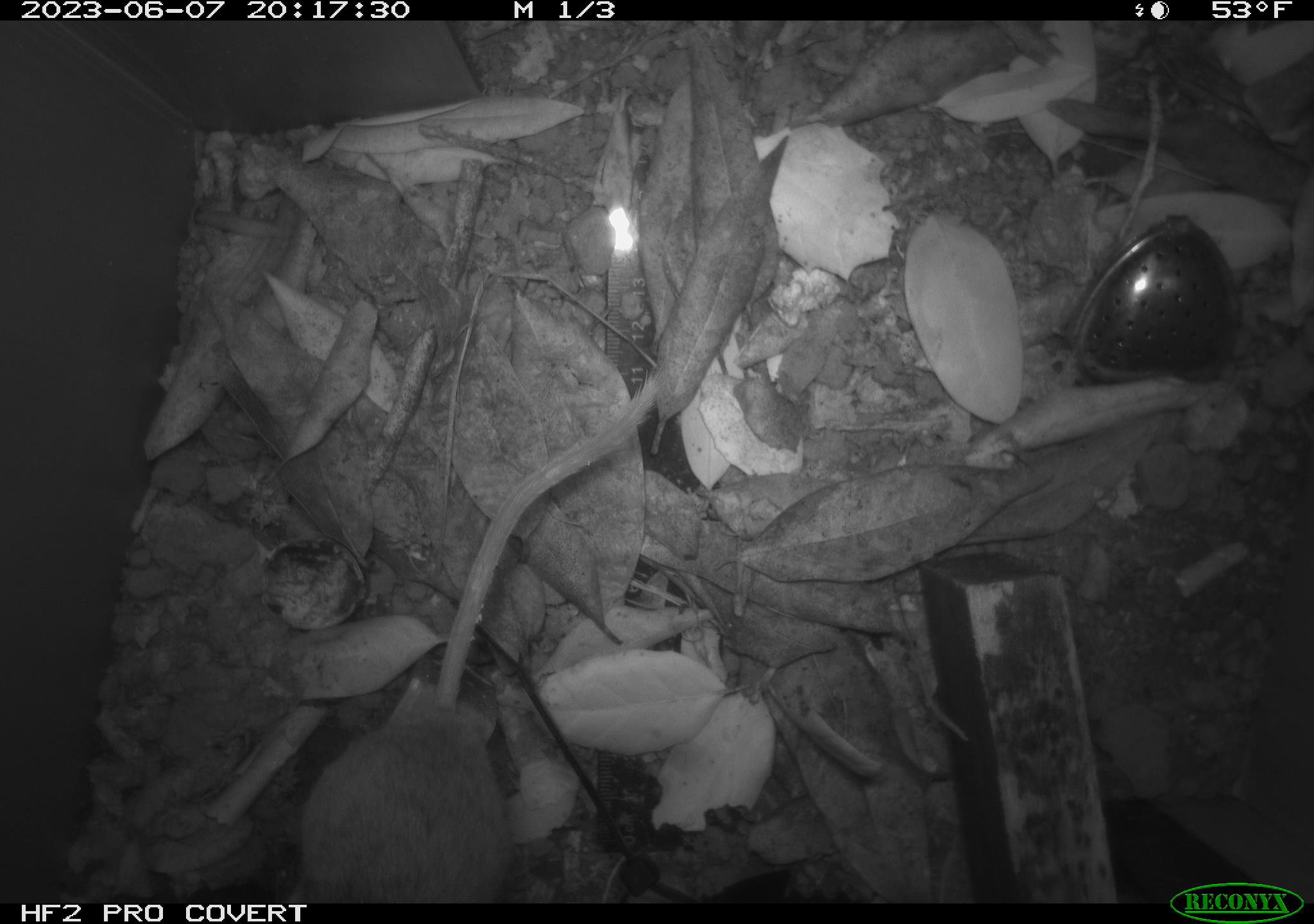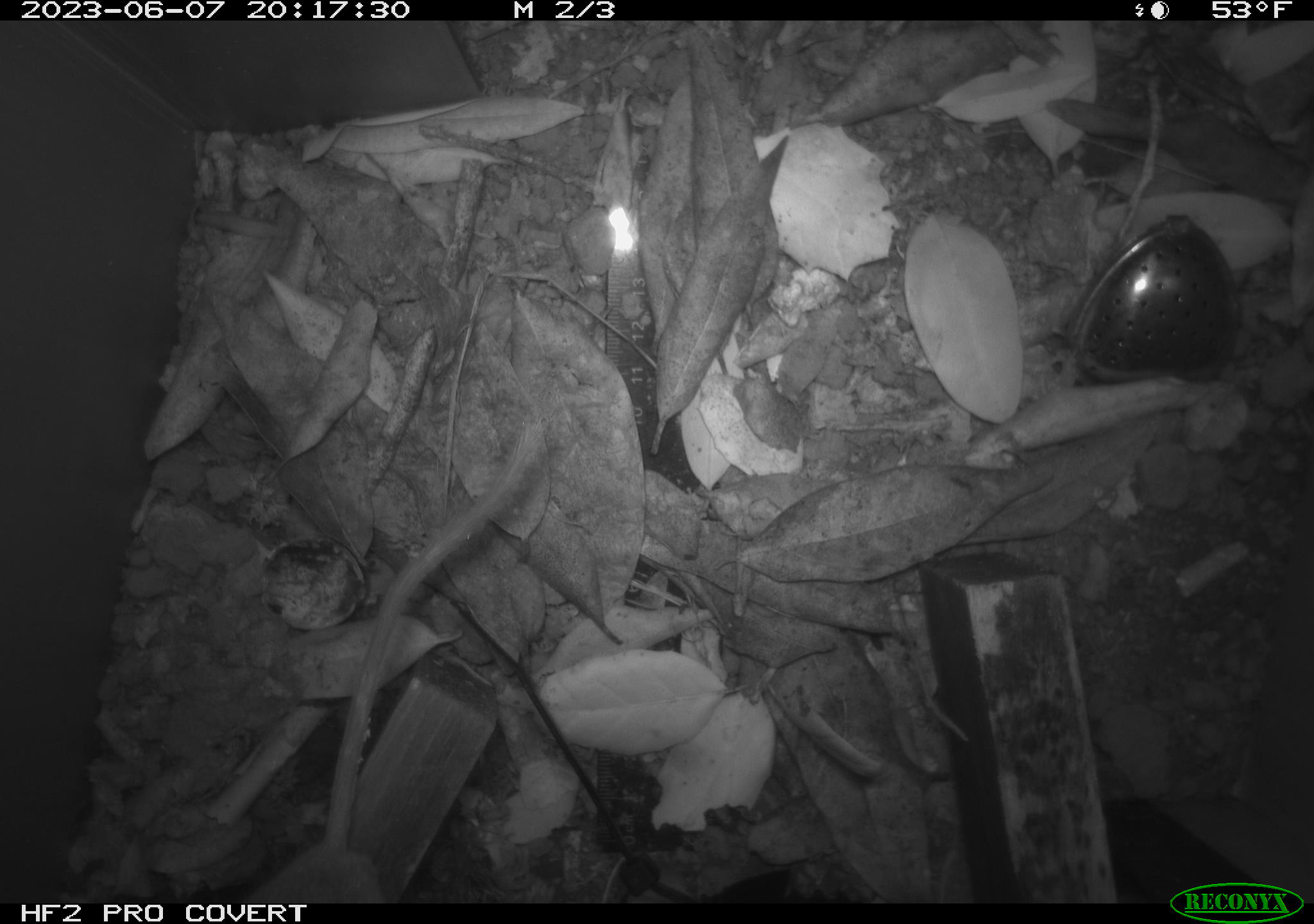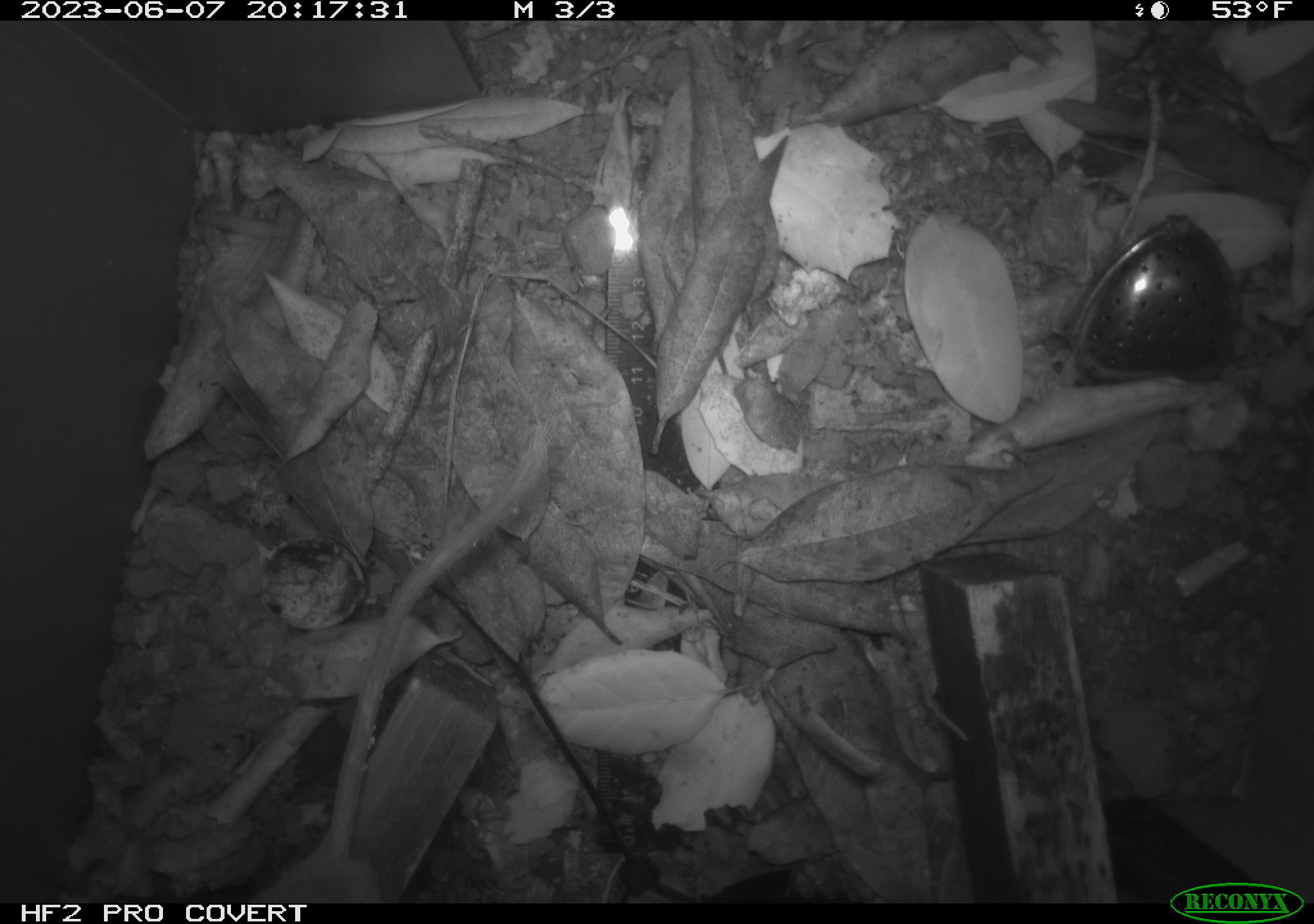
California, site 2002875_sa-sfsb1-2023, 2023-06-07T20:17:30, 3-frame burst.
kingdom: Animalia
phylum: Chordata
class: Mammalia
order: Rodentia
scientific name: Rodentia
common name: mouse species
Mouse species (Rodentia).